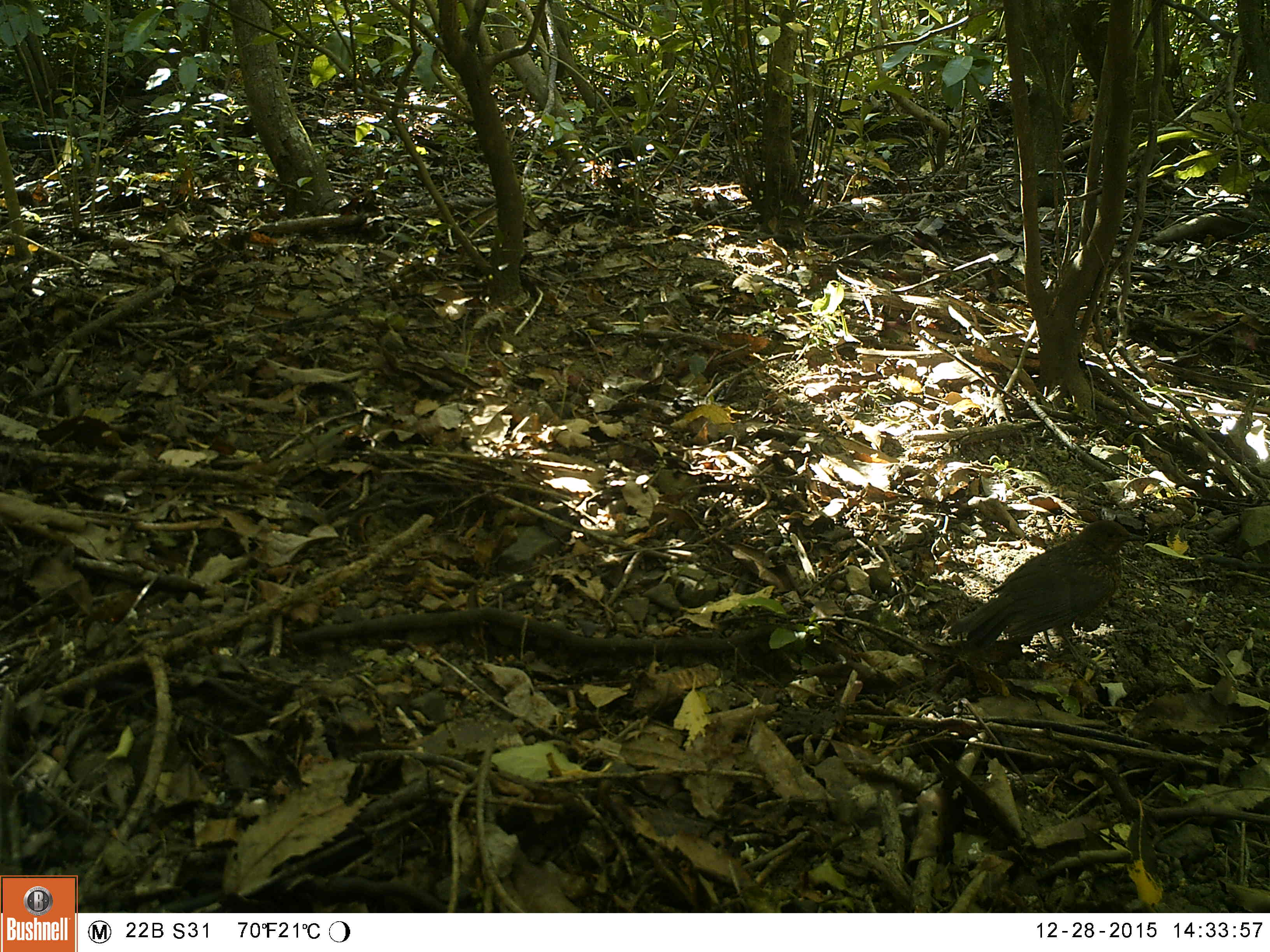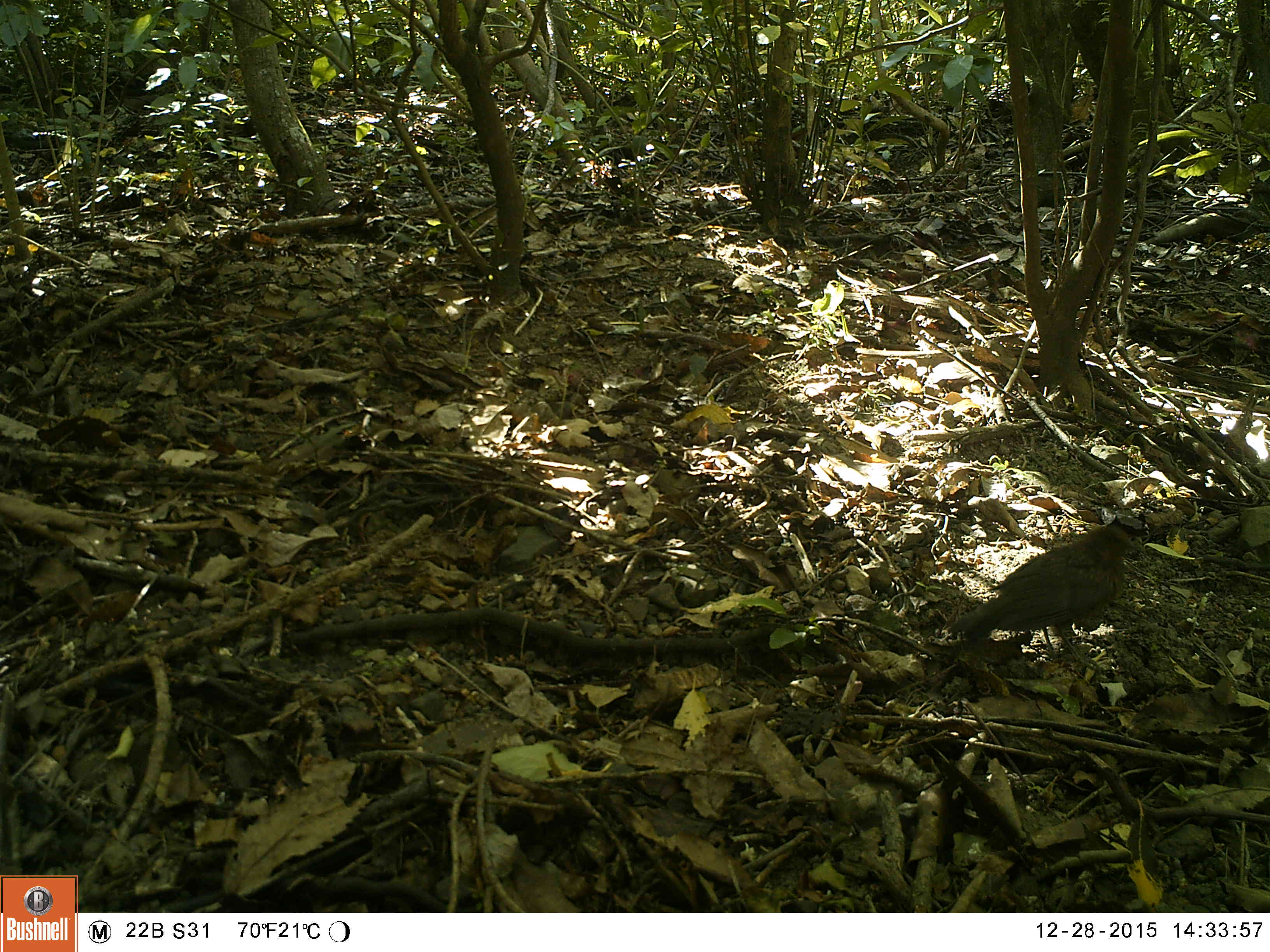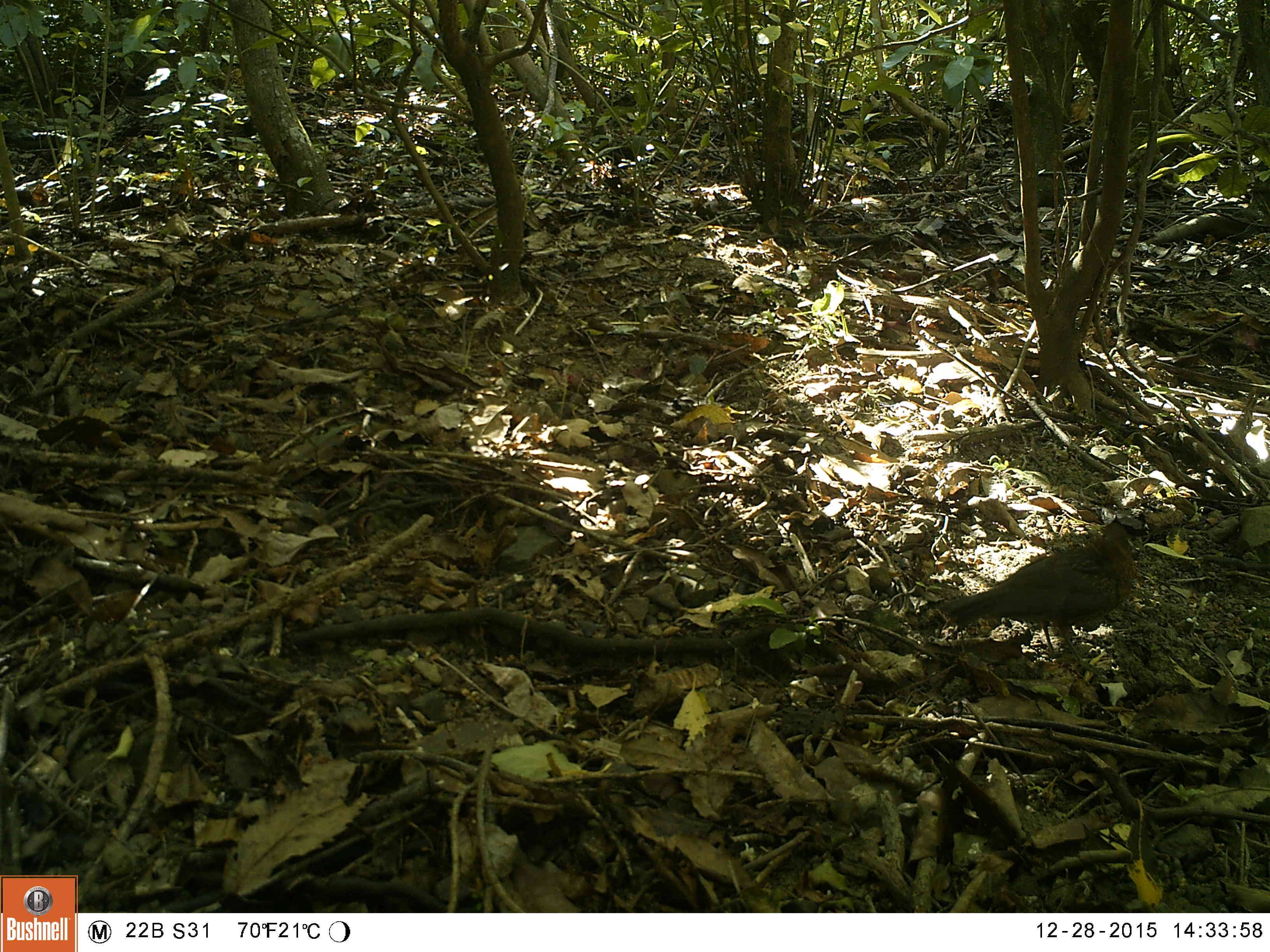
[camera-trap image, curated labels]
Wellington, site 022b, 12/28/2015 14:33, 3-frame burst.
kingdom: Animalia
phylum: Chordata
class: Aves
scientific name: Aves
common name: bird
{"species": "bird (Aves)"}